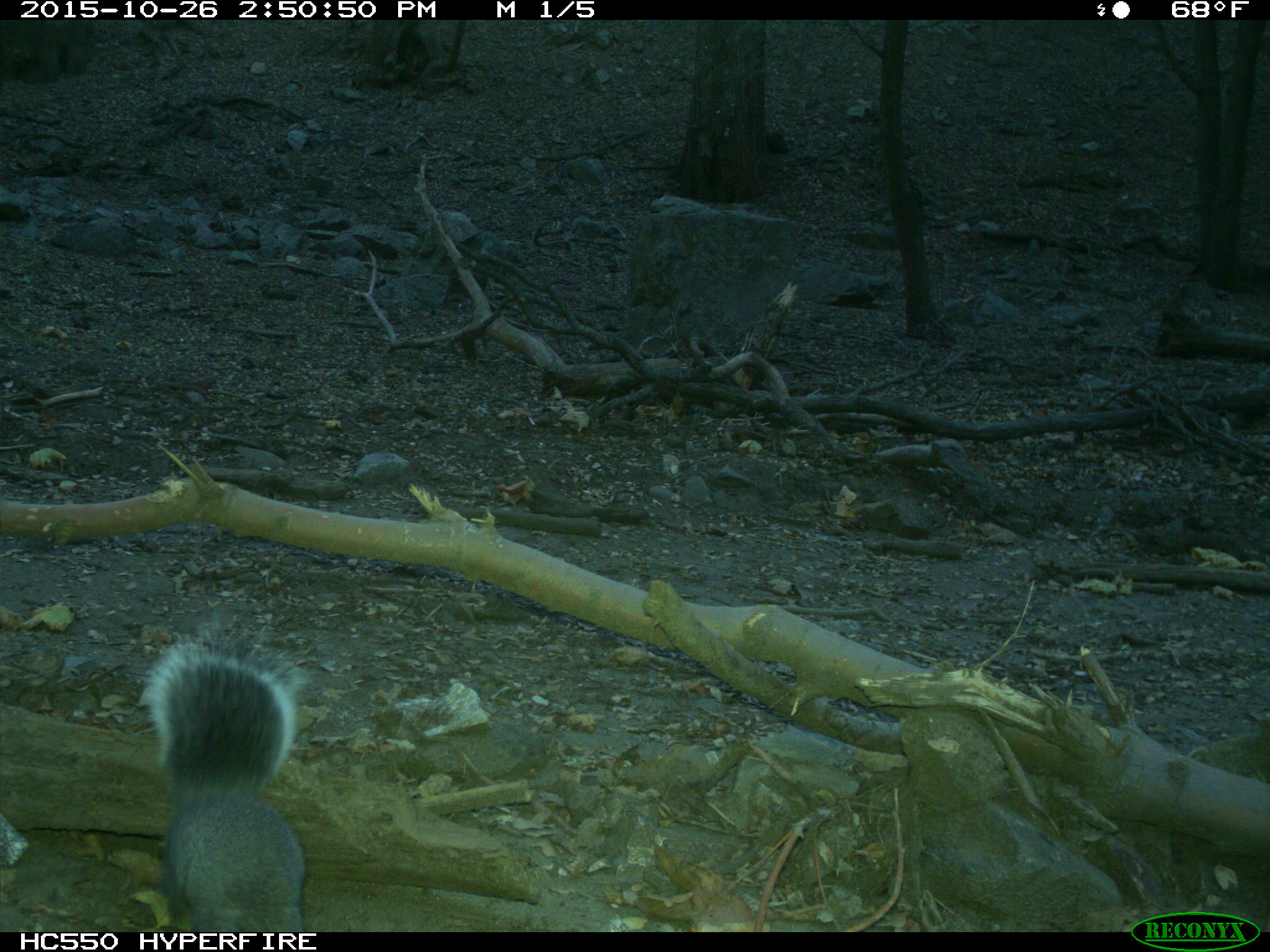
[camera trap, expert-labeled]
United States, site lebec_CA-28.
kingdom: Animalia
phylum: Chordata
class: Mammalia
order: Rodentia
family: Sciuridae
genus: Sciurus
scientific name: Sciurus carolinensis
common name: eastern gray squirrel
Sciurus carolinensis (eastern gray squirrel).